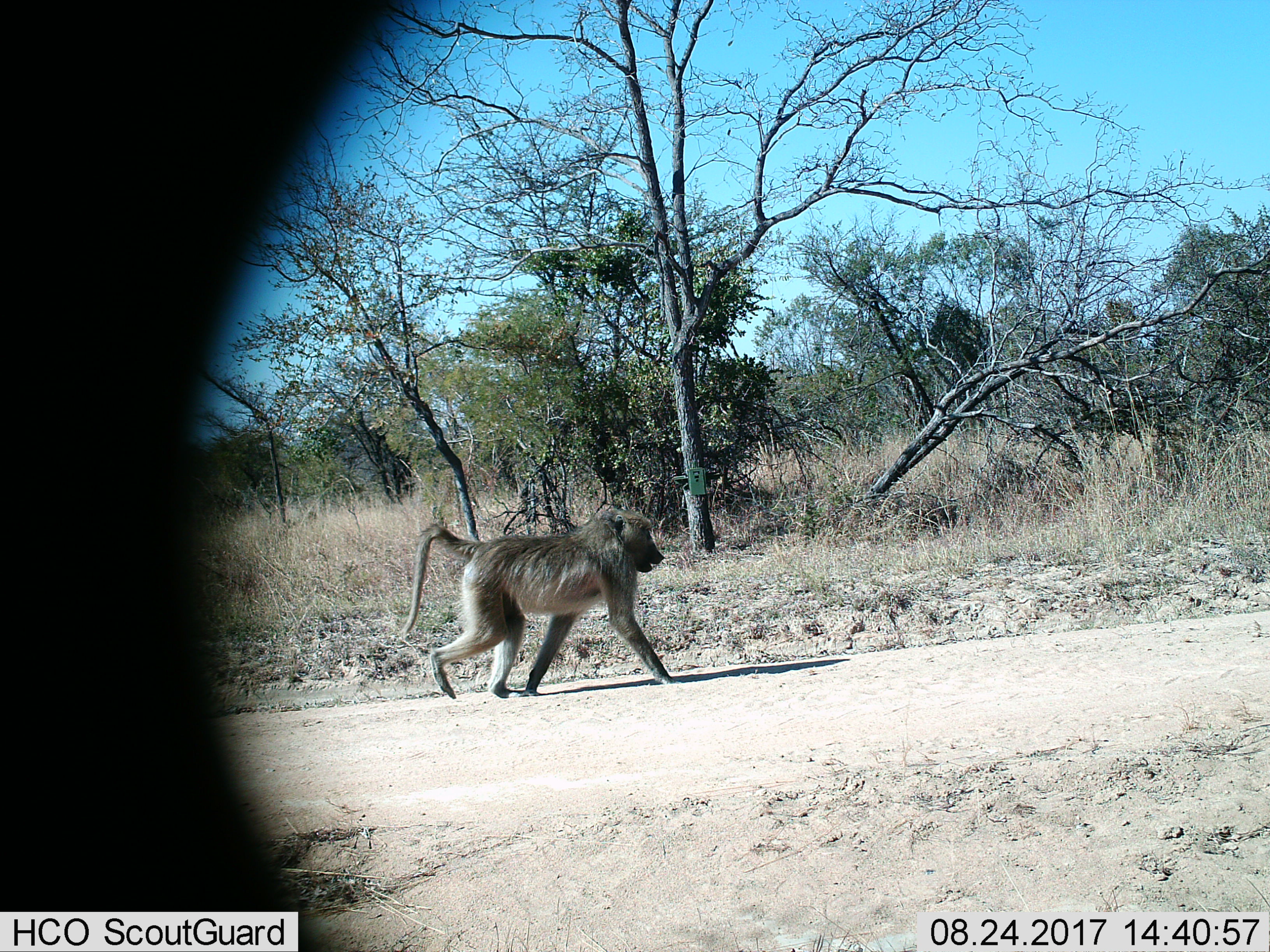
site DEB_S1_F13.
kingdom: Animalia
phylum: Chordata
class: Mammalia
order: Primates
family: Cercopithecidae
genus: Papio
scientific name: Papio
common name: baboon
Baboon (Papio), count 1. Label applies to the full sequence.